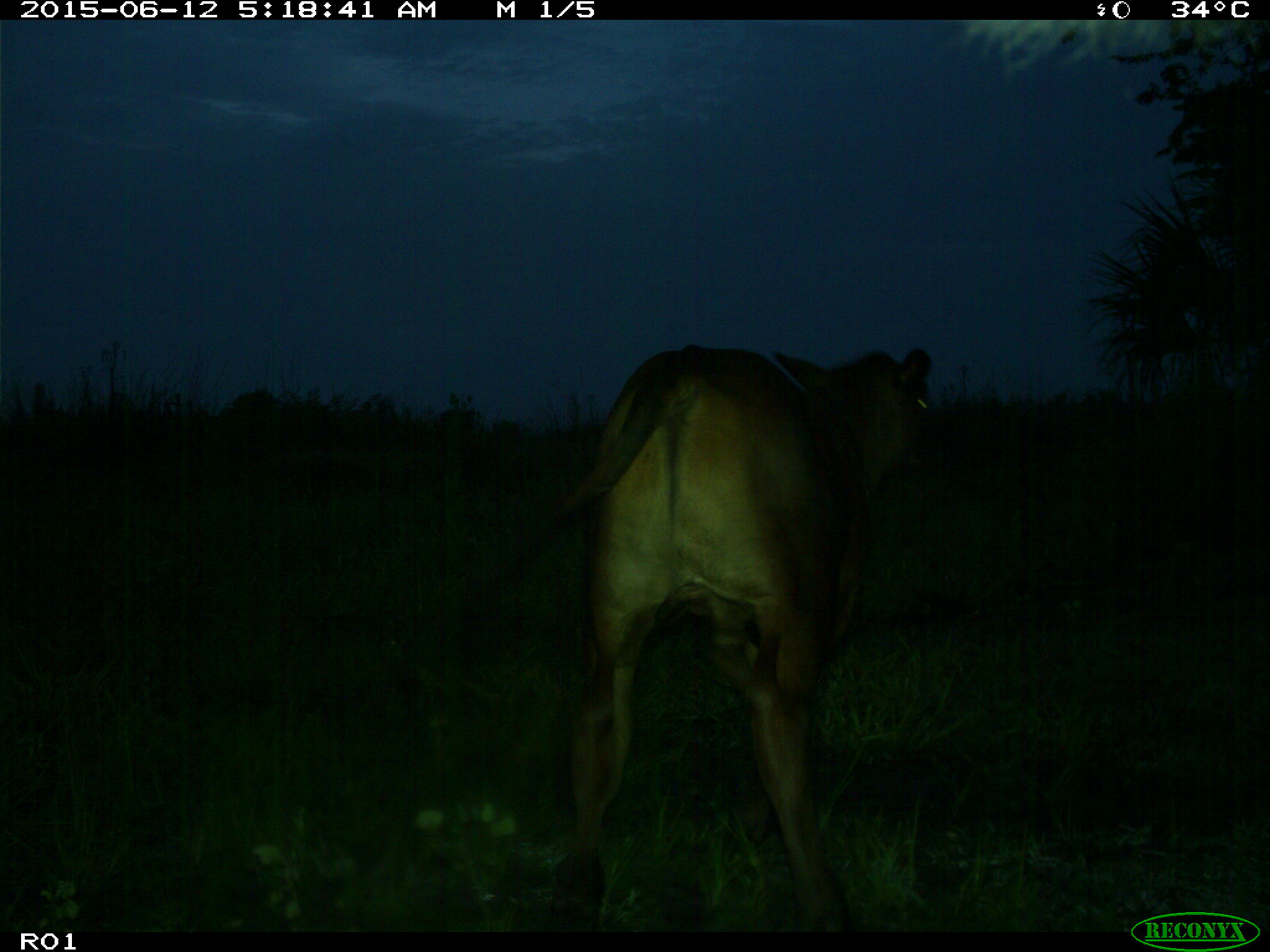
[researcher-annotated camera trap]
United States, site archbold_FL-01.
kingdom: Animalia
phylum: Chordata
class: Mammalia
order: Artiodactyla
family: Bovidae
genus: Bos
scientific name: Bos taurus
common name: domestic cow